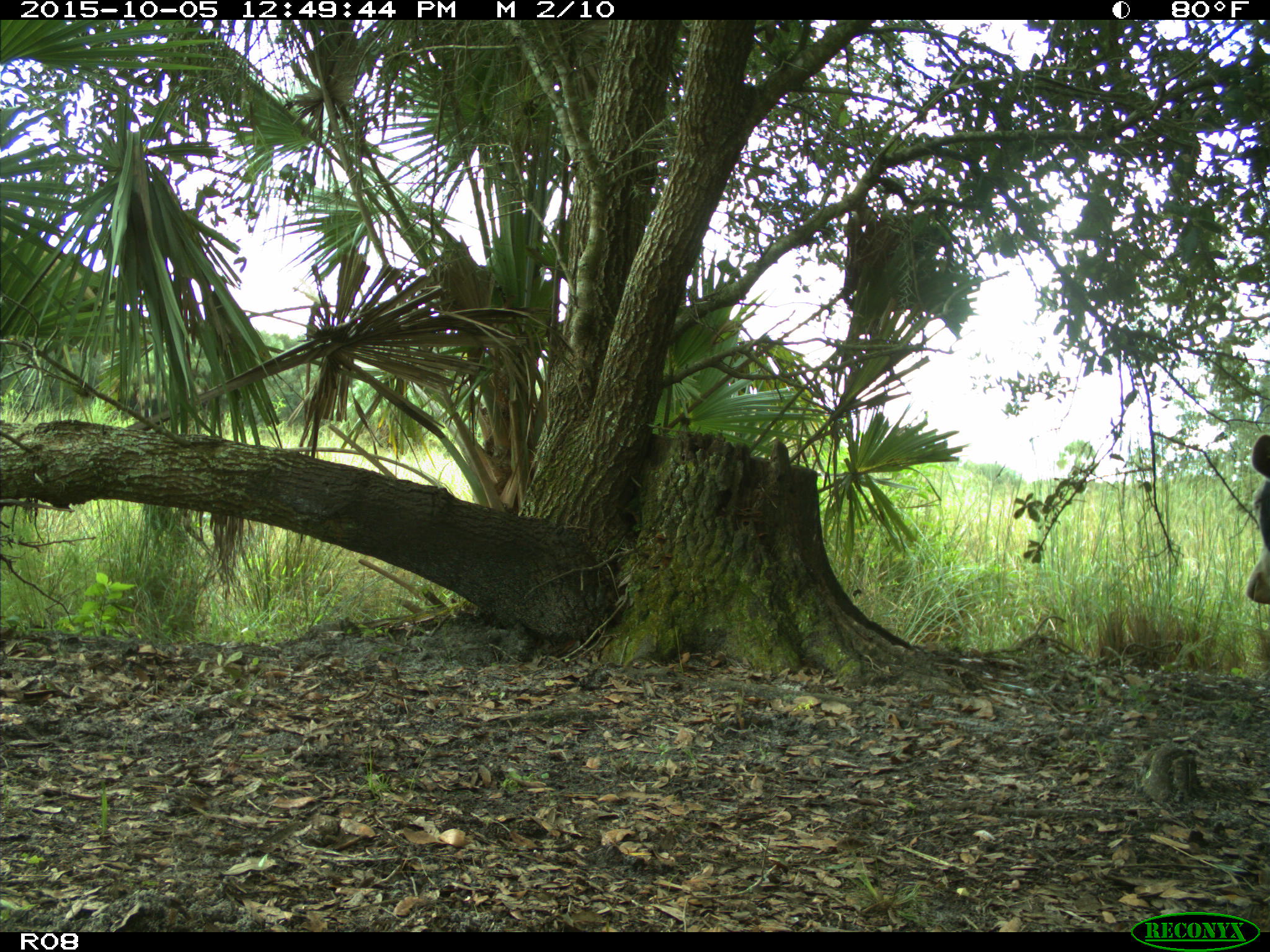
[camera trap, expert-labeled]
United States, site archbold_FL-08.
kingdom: Animalia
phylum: Chordata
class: Mammalia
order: Artiodactyla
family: Bovidae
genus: Bos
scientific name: Bos taurus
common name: domestic cow